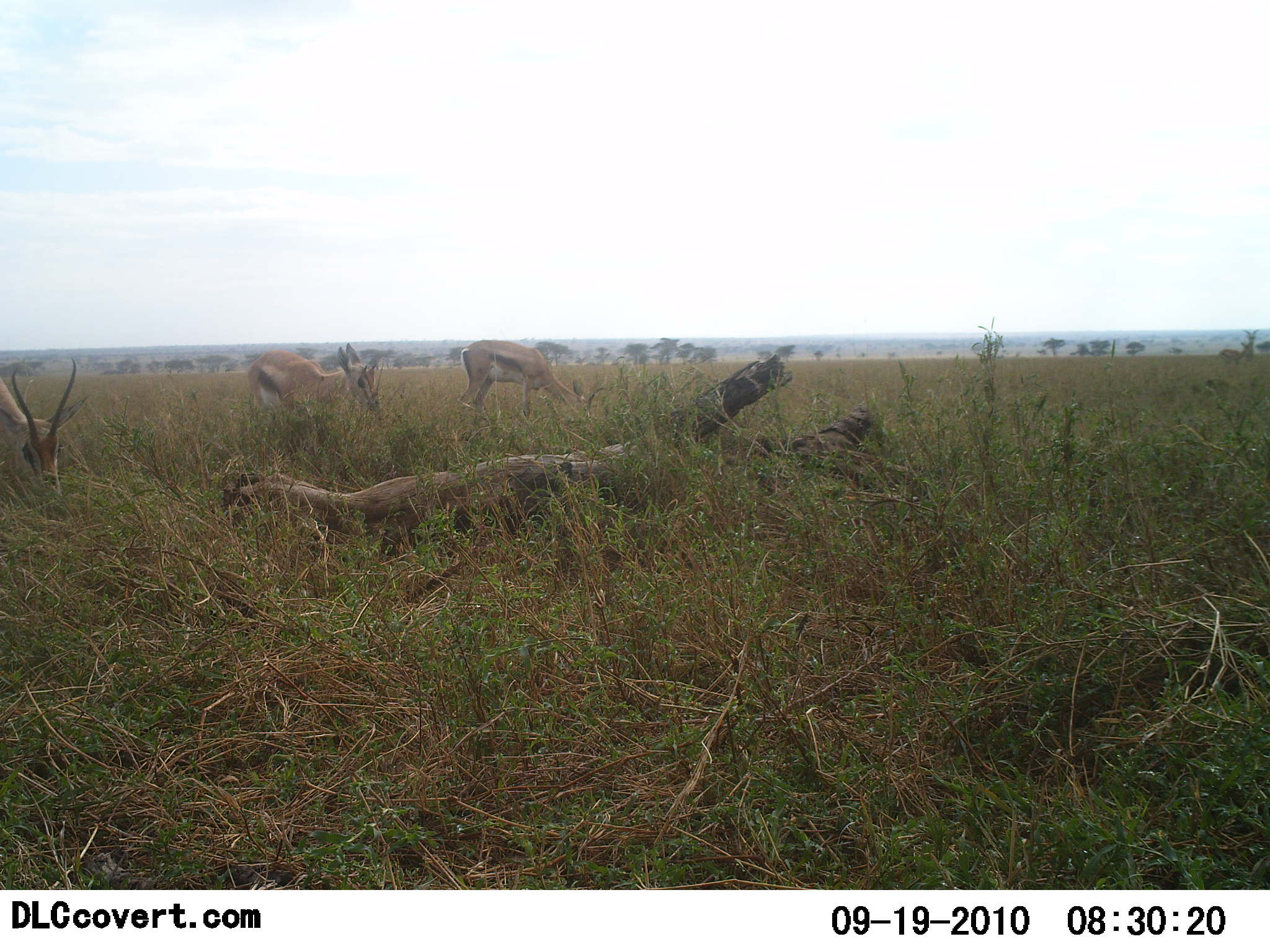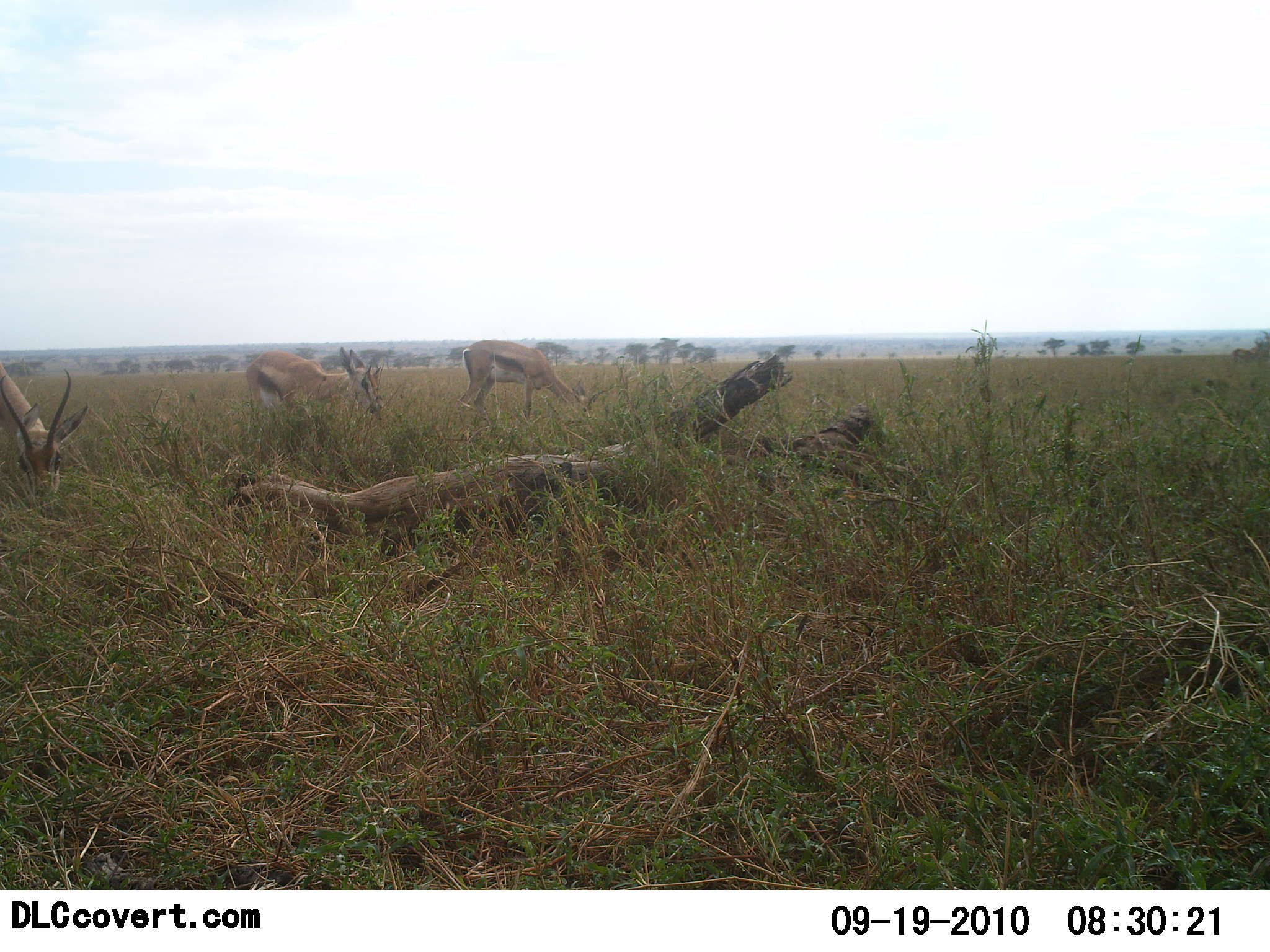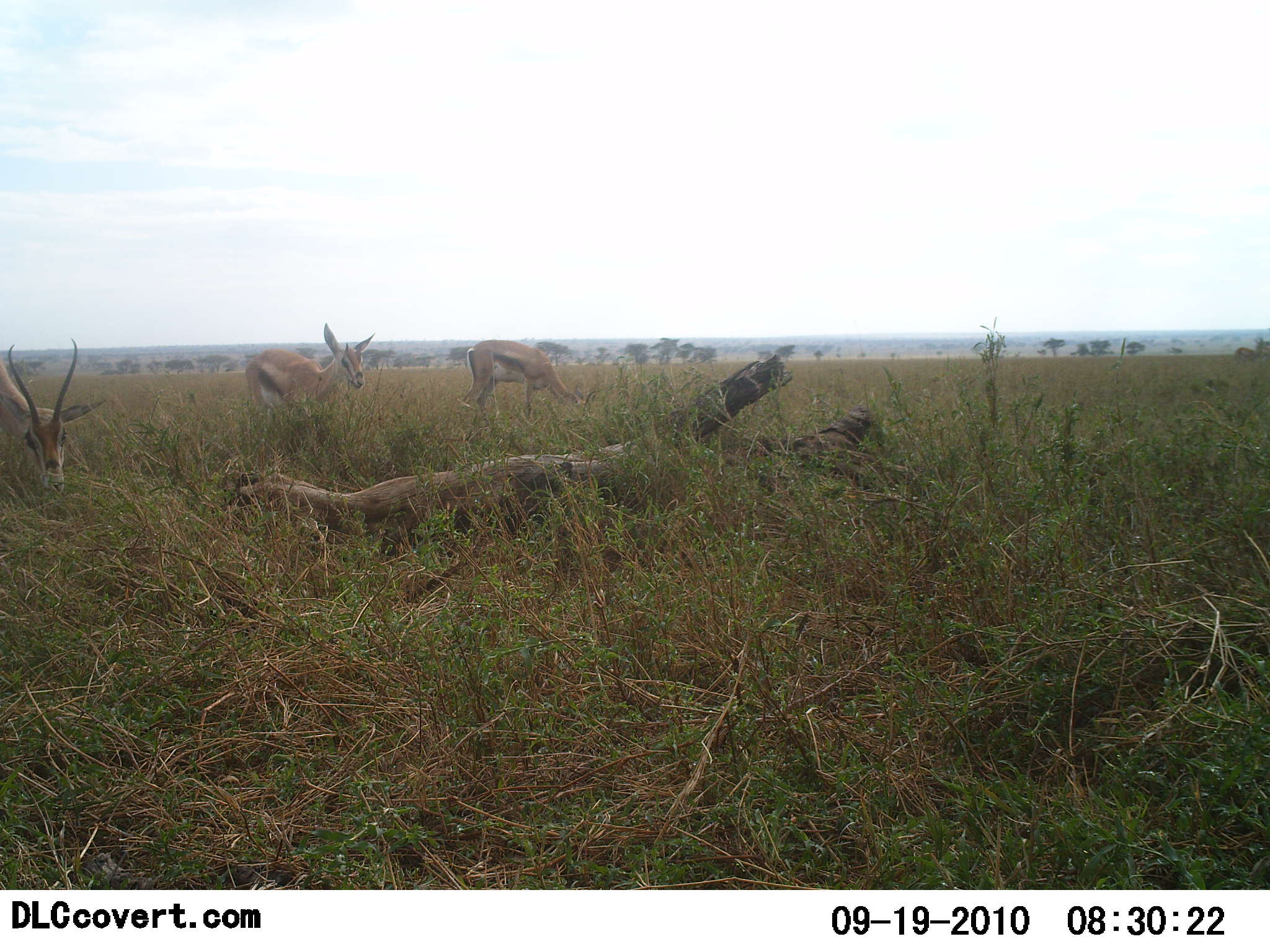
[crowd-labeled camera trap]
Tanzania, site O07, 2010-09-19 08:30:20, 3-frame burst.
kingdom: Animalia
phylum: Chordata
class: Mammalia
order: Artiodactyla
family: Bovidae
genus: Eudorcas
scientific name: Eudorcas thomsonii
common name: thomson's gazelle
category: gazellethomsons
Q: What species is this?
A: Gazellethomsons (thomson's gazelle) (Eudorcas thomsonii).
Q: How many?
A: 3.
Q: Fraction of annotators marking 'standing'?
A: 8%.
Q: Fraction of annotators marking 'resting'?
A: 0%.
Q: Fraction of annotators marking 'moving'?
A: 0%.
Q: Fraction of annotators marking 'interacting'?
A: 0%.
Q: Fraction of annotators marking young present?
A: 0%.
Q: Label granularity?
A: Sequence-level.